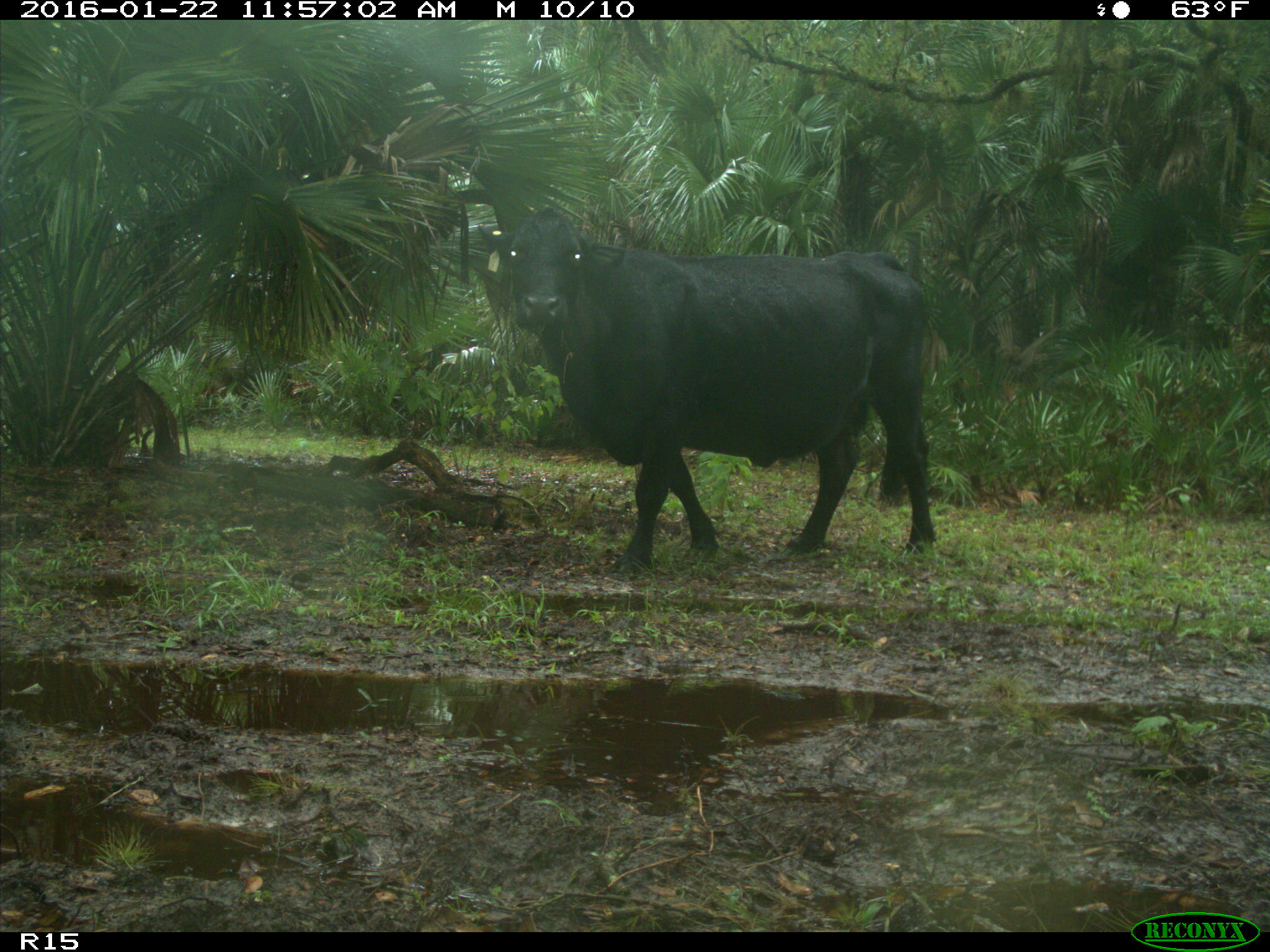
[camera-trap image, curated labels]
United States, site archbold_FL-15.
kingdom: Animalia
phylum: Chordata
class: Mammalia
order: Artiodactyla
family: Bovidae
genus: Bos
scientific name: Bos taurus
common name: domestic cow